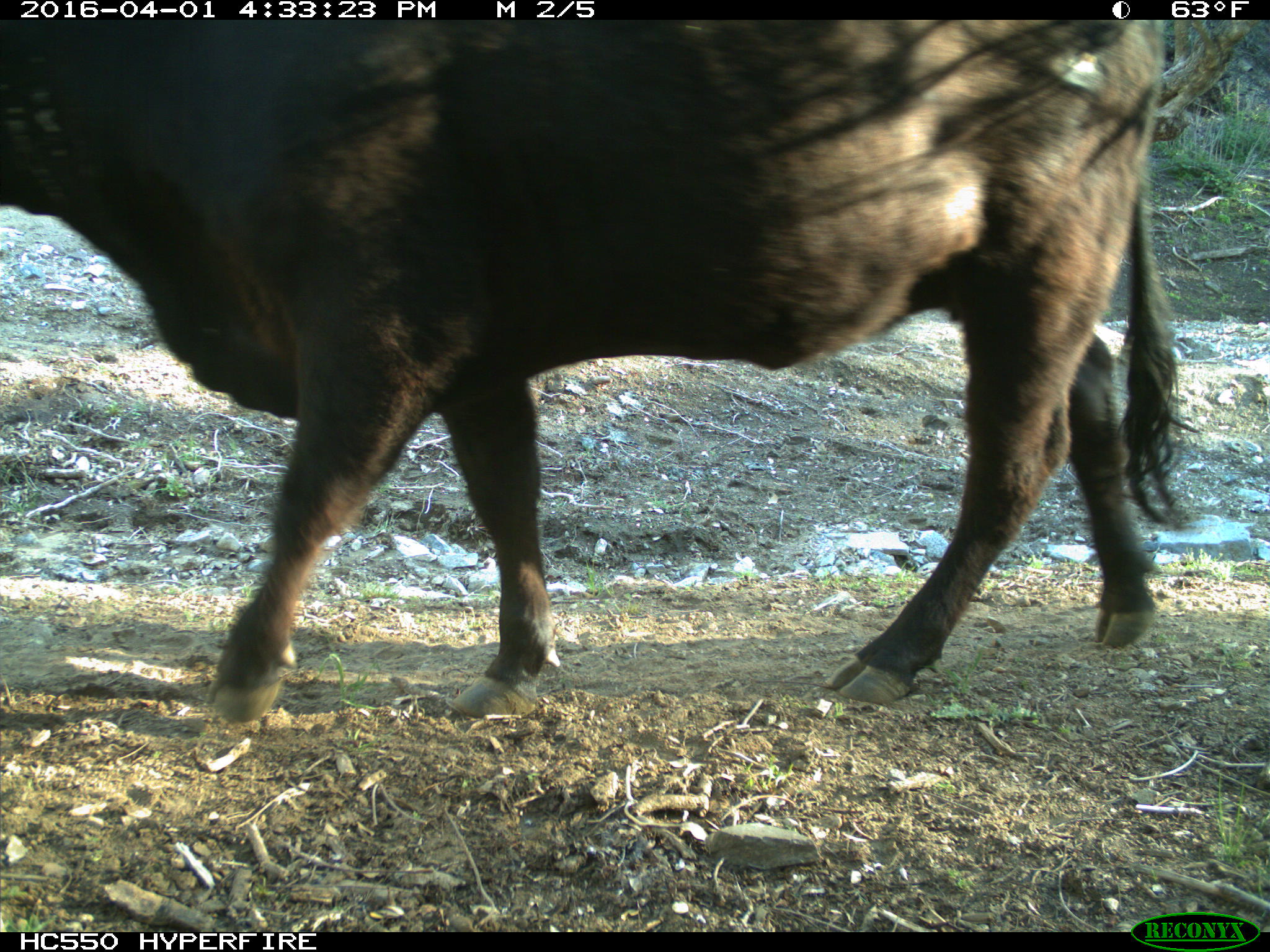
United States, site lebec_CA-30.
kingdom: Animalia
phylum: Chordata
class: Mammalia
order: Artiodactyla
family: Bovidae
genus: Bos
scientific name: Bos taurus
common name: domestic cow